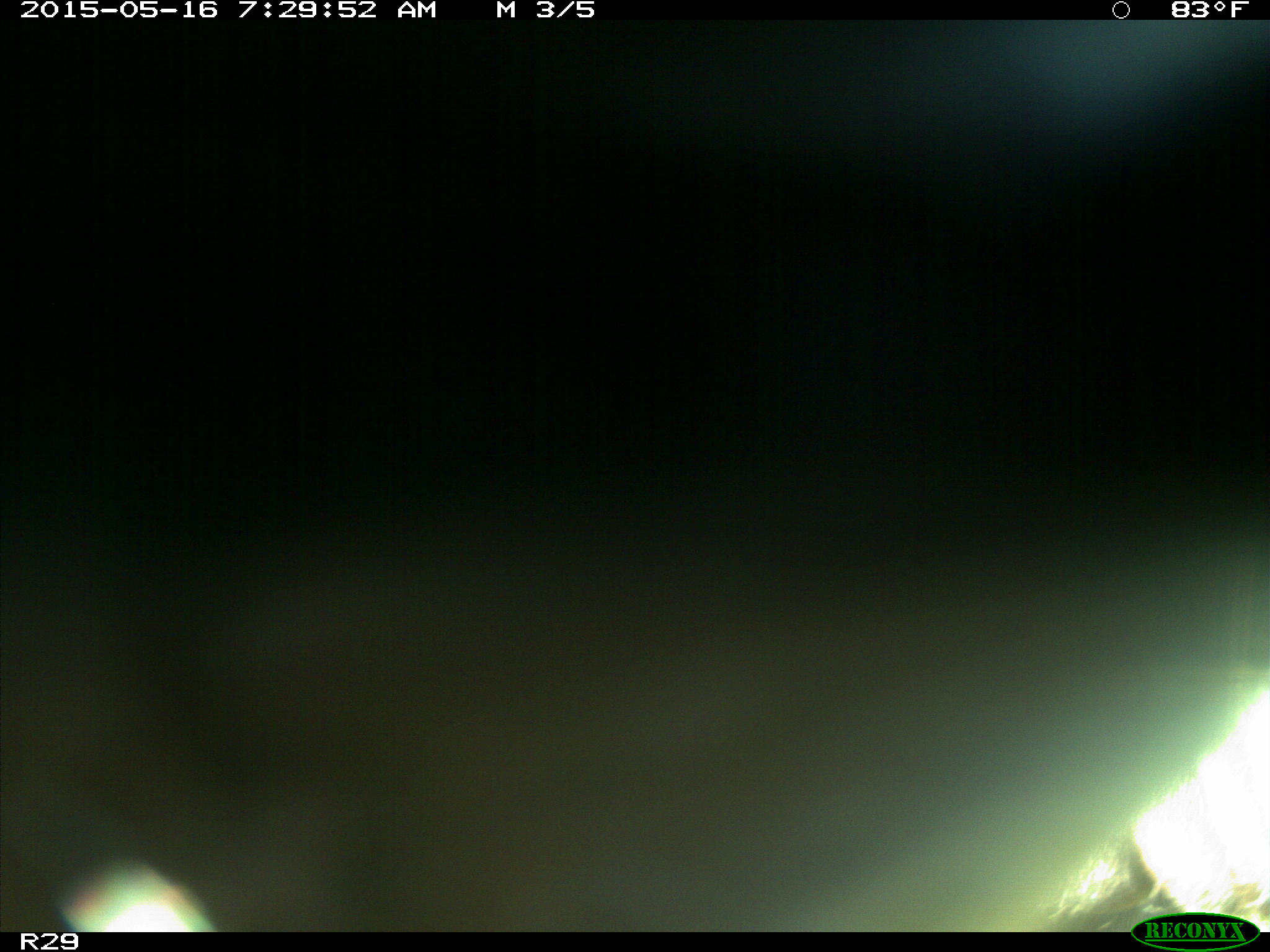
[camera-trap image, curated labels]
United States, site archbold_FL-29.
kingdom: Animalia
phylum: Chordata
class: Mammalia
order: Artiodactyla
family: Bovidae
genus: Bos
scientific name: Bos taurus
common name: domestic cow